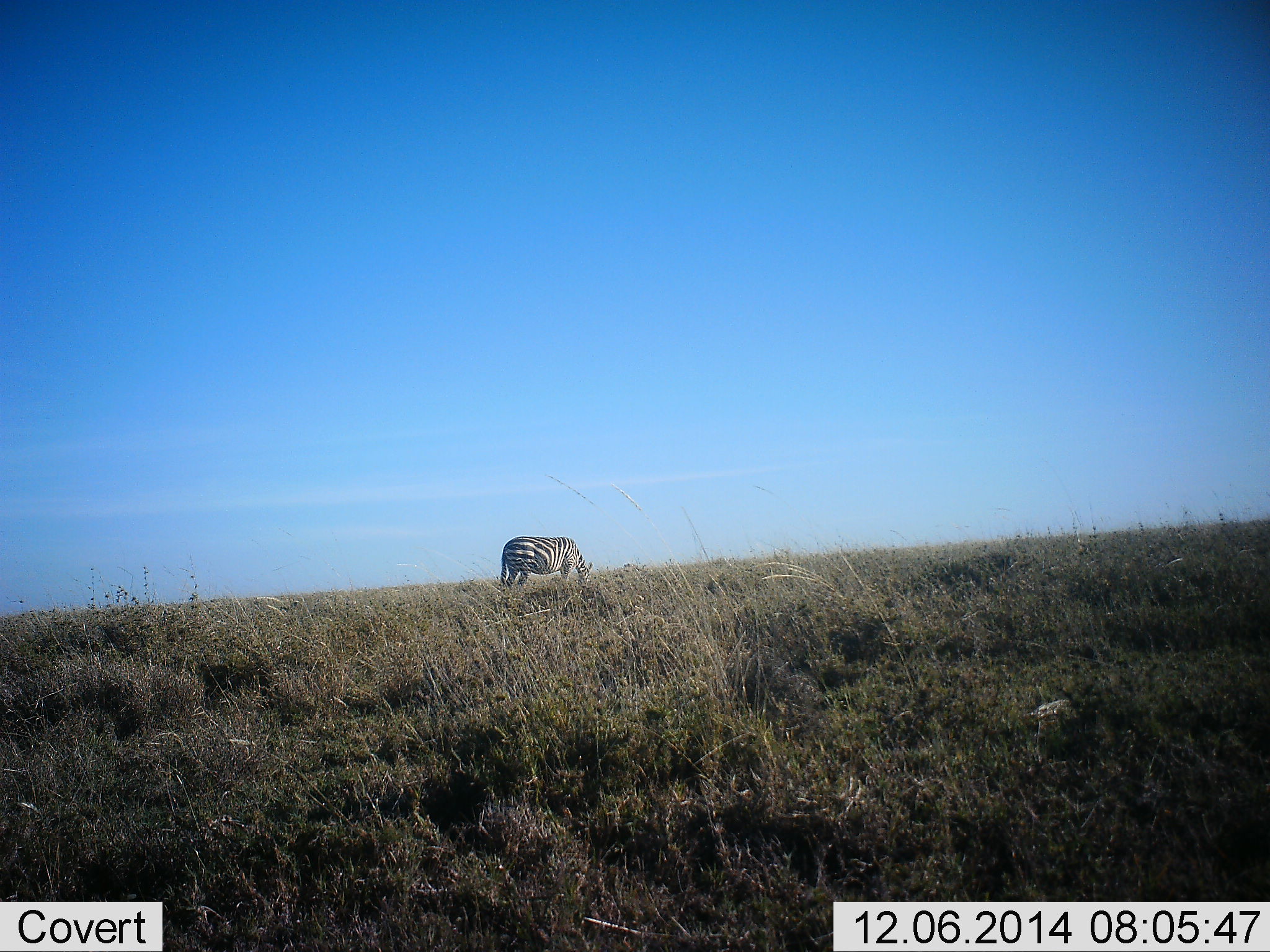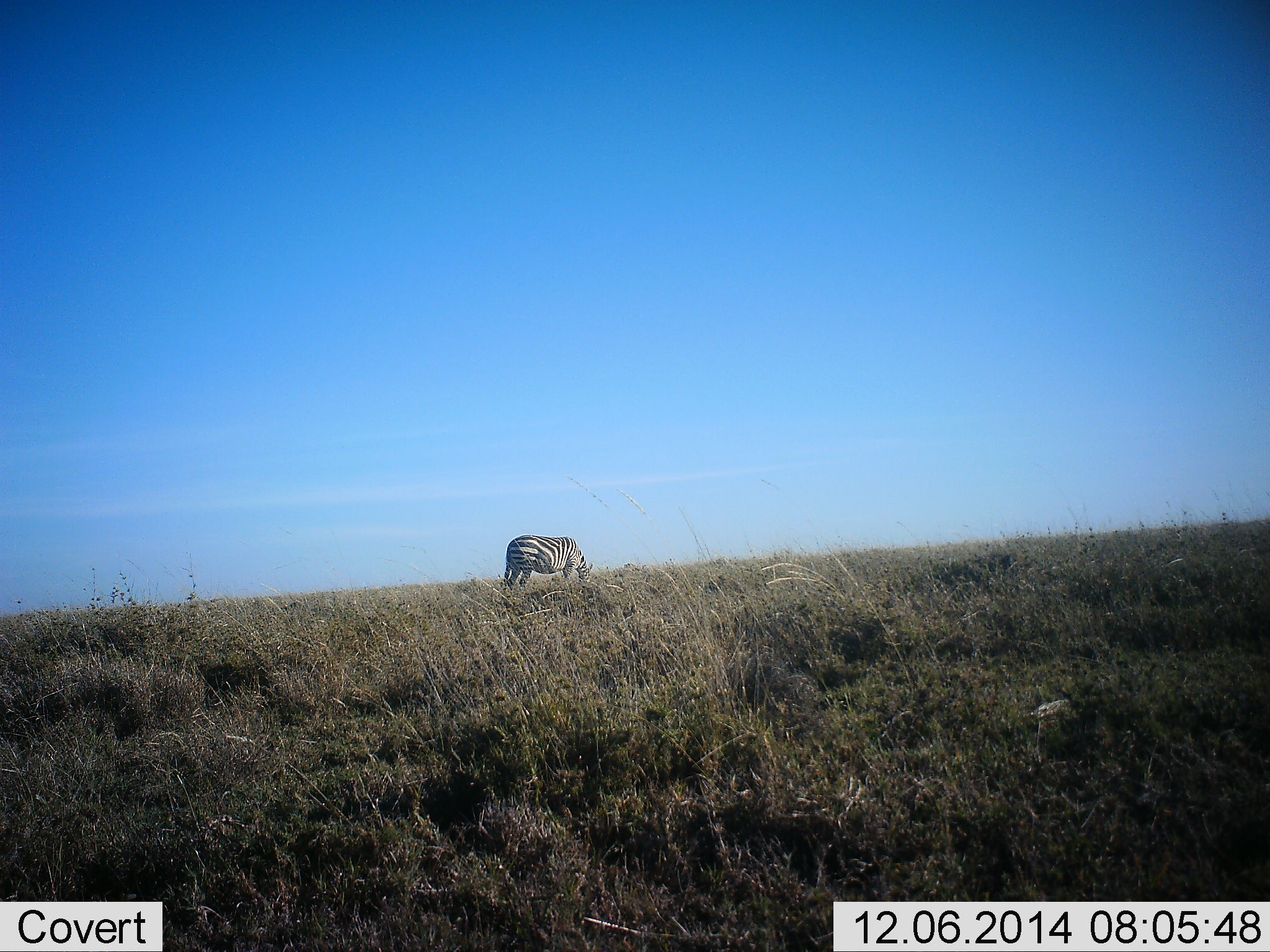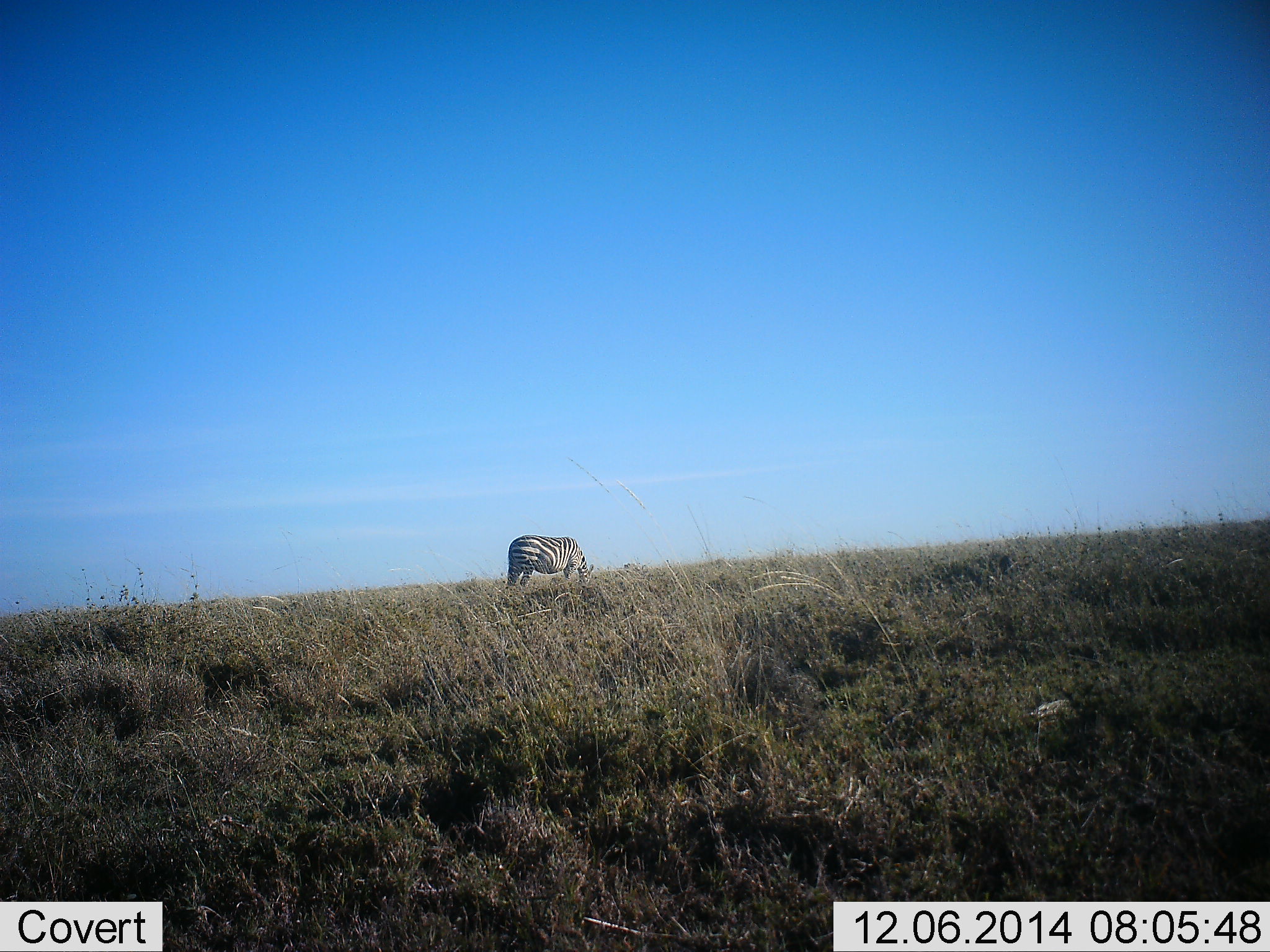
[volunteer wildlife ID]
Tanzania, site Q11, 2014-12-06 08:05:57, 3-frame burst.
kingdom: Animalia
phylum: Chordata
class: Mammalia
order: Perissodactyla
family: Equidae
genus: Equus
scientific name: Equus quagga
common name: plains zebra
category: zebra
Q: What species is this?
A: Zebra (plains zebra) (Equus quagga).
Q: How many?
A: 1.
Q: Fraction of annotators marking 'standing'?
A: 10%.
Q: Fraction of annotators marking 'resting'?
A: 0%.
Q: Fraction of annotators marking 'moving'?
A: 0%.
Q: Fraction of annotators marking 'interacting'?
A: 0%.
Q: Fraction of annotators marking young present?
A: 0%.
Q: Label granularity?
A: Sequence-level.